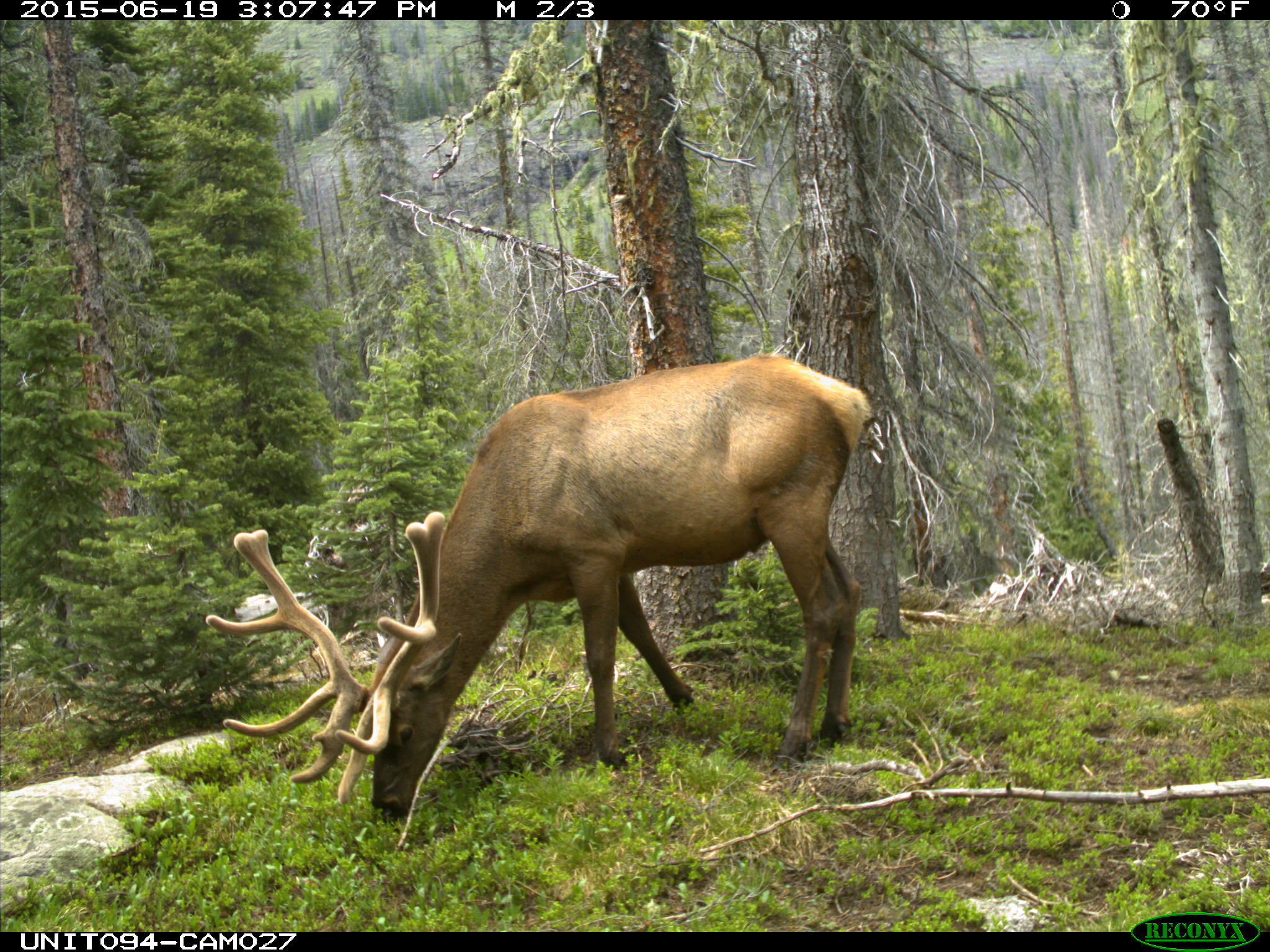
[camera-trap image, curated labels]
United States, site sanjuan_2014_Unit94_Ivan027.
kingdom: Animalia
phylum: Chordata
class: Mammalia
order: Artiodactyla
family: Cervidae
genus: Cervus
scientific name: Cervus elaphus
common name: red deer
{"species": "Cervus elaphus (red deer)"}